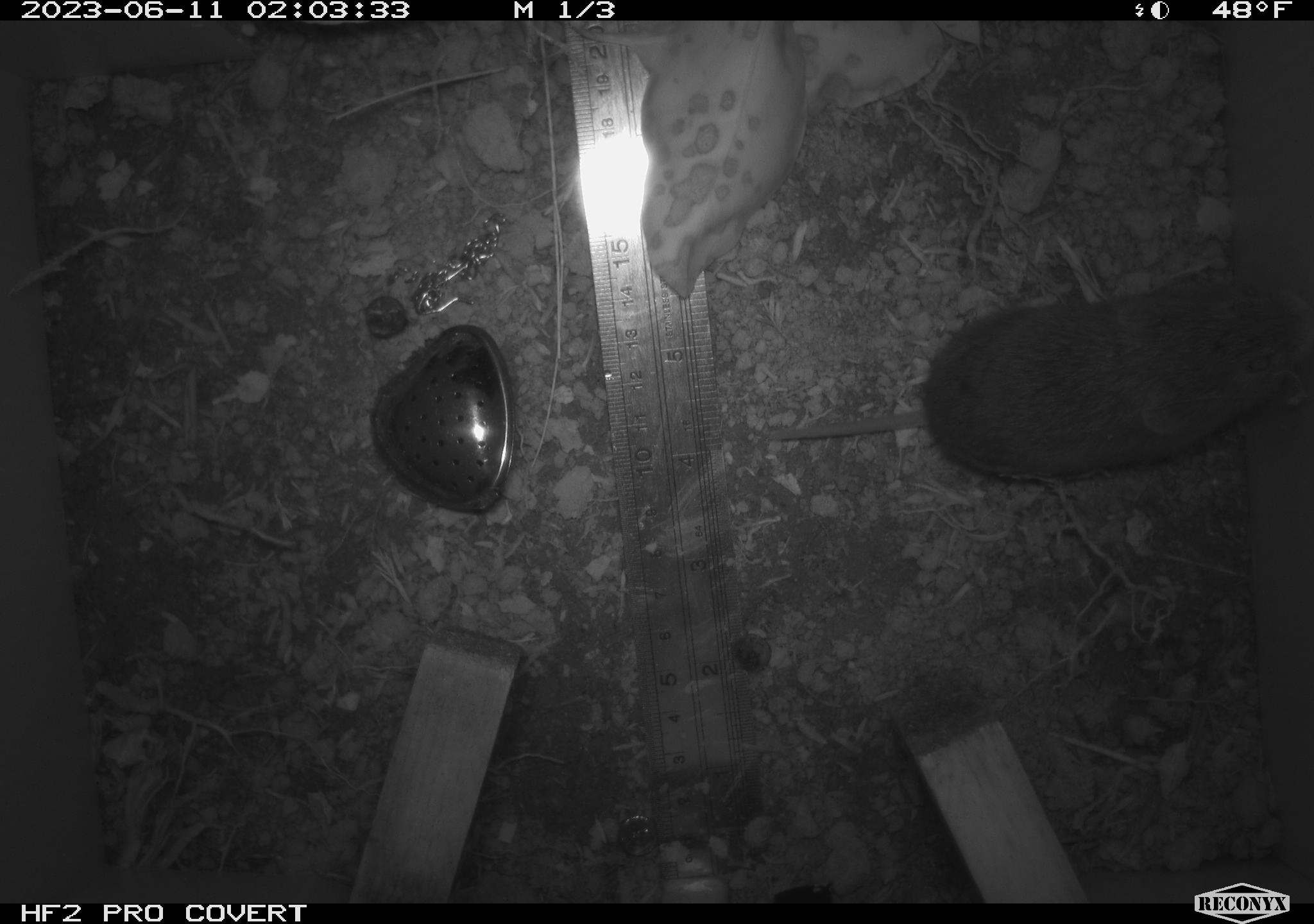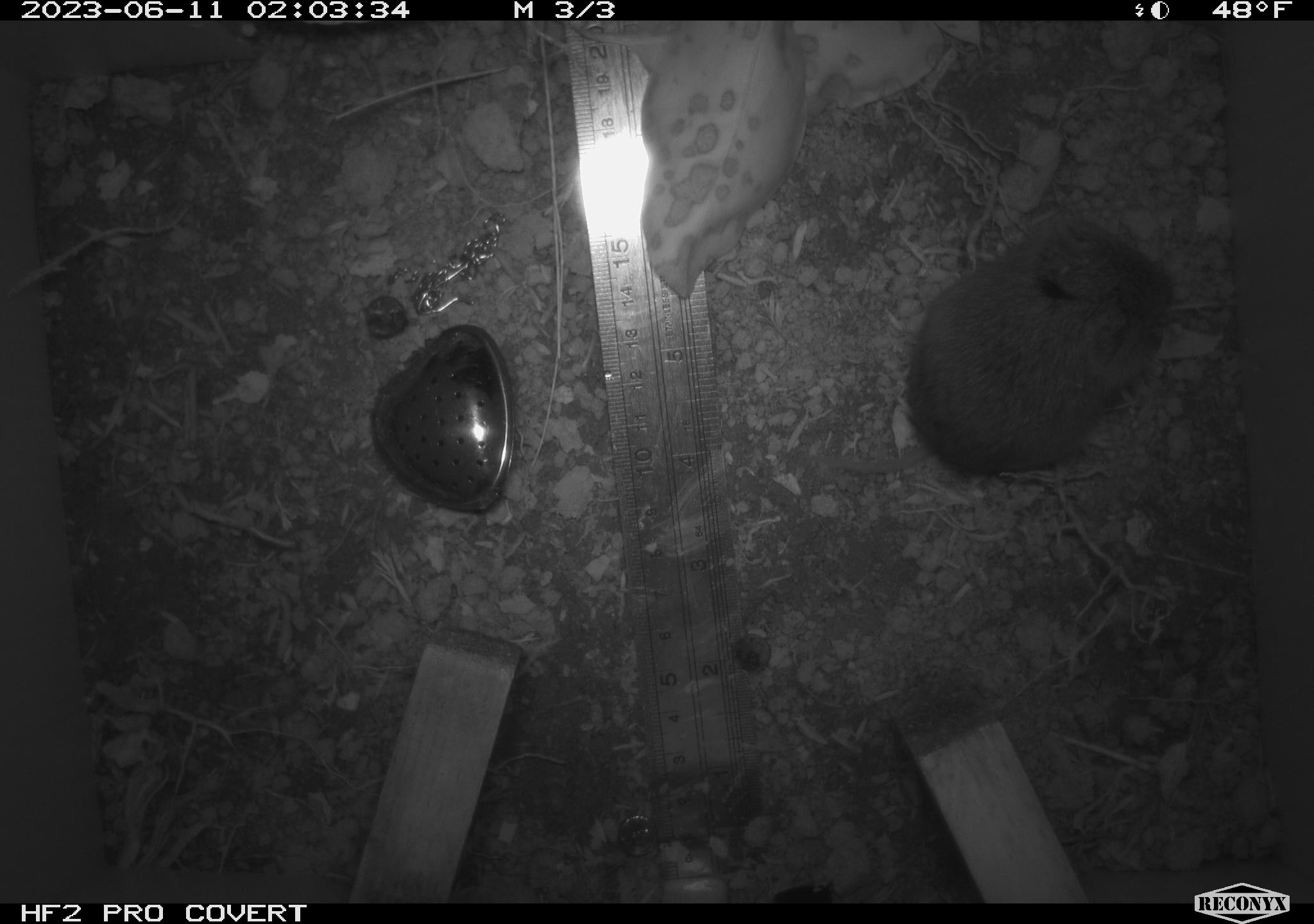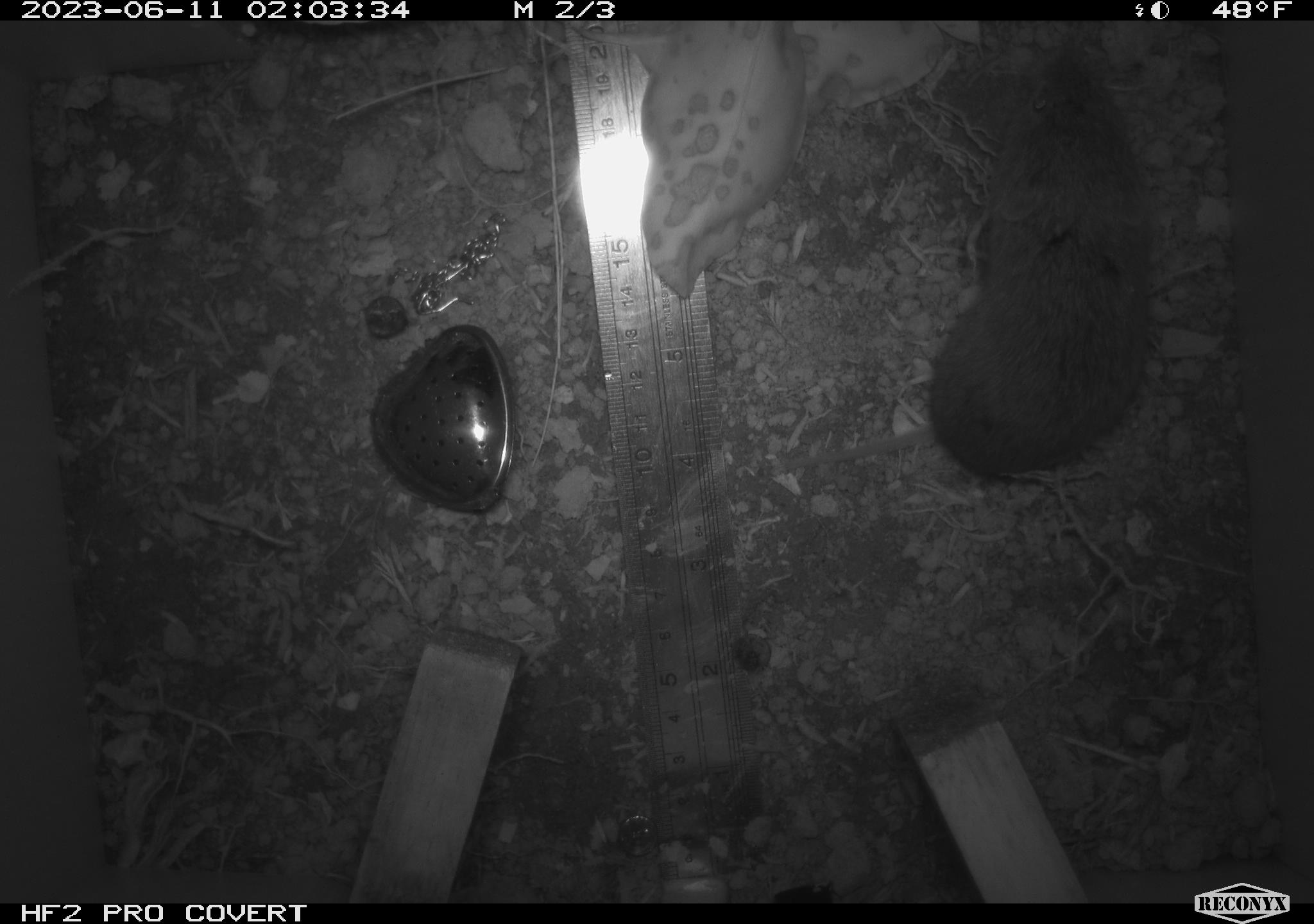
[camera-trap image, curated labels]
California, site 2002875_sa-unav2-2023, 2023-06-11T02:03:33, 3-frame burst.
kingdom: Animalia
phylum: Chordata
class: Mammalia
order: Rodentia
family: Cricetidae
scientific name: Arvicolinae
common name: voles, lemmings, and muskrats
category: arvicolinae subfamily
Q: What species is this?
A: Arvicolinae subfamily (voles, lemmings, and muskrats) (Arvicolinae).